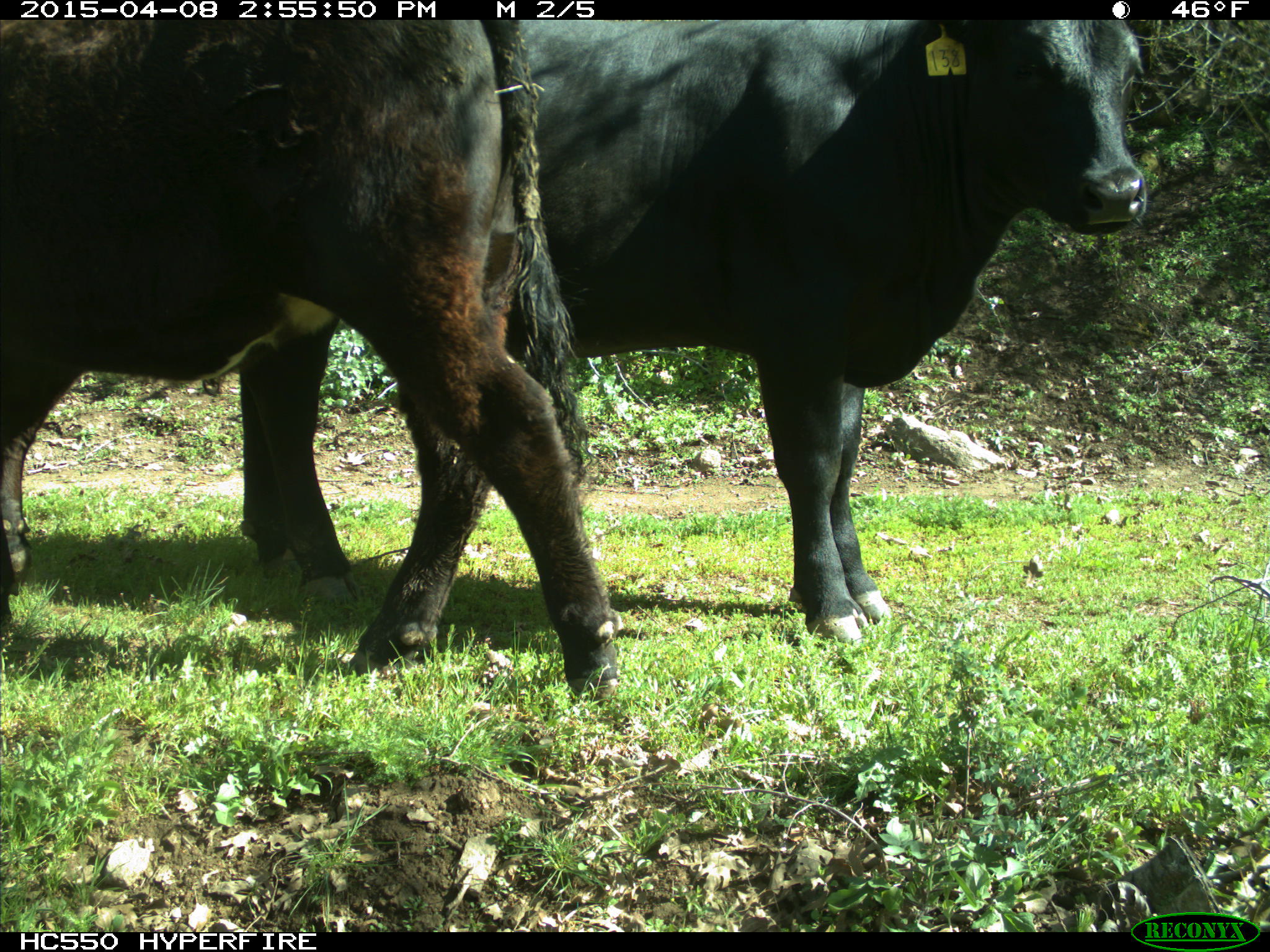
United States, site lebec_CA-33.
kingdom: Animalia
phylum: Chordata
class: Mammalia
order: Artiodactyla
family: Bovidae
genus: Bos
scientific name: Bos taurus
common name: domestic cow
Bos taurus (domestic cow).